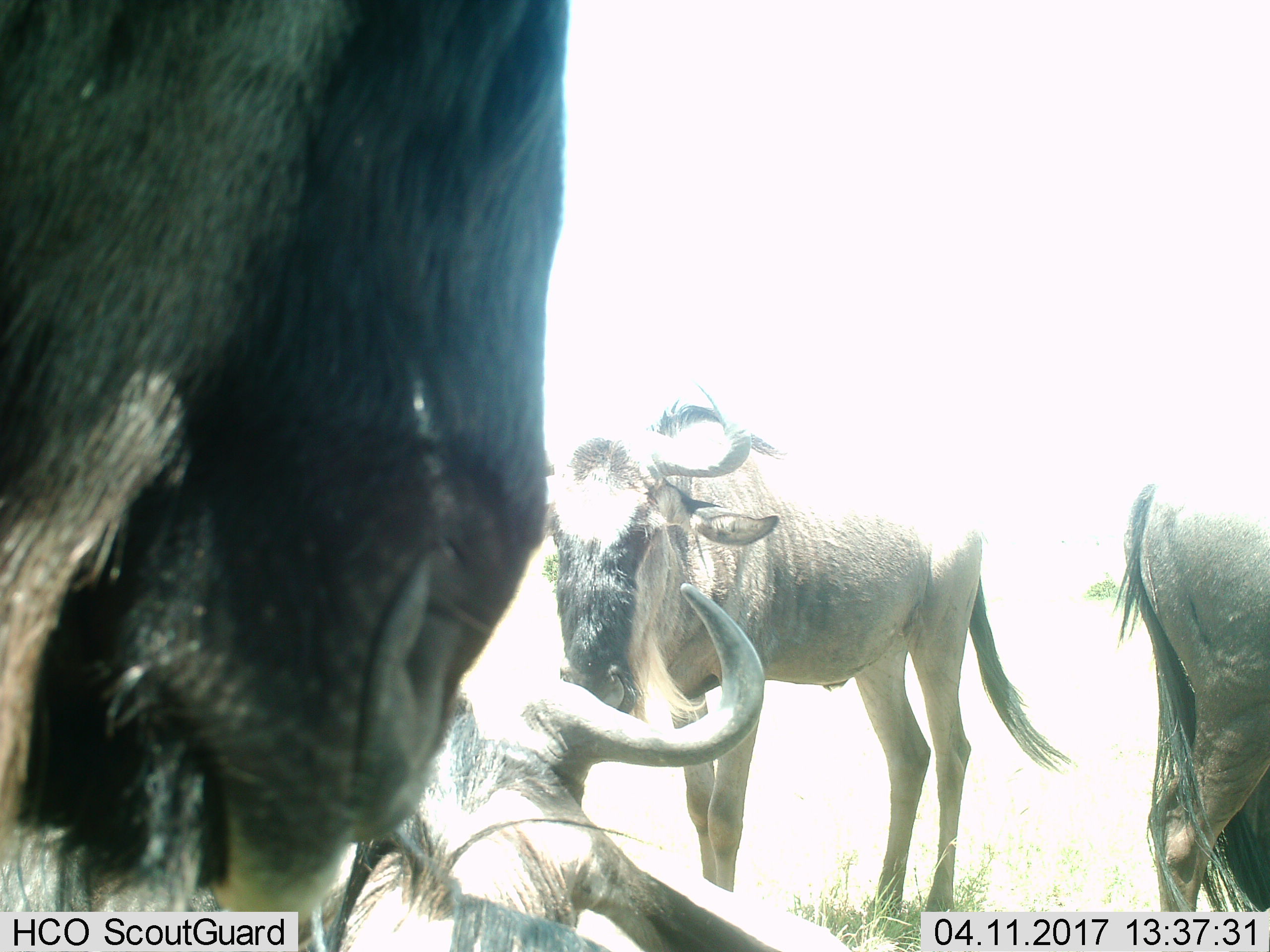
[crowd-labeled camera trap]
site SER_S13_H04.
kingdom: Animalia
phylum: Chordata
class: Mammalia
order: Artiodactyla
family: Bovidae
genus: Connochaetes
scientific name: Connochaetes taurinus taurinus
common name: blue wildebeest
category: wildebeestblue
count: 4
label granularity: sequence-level